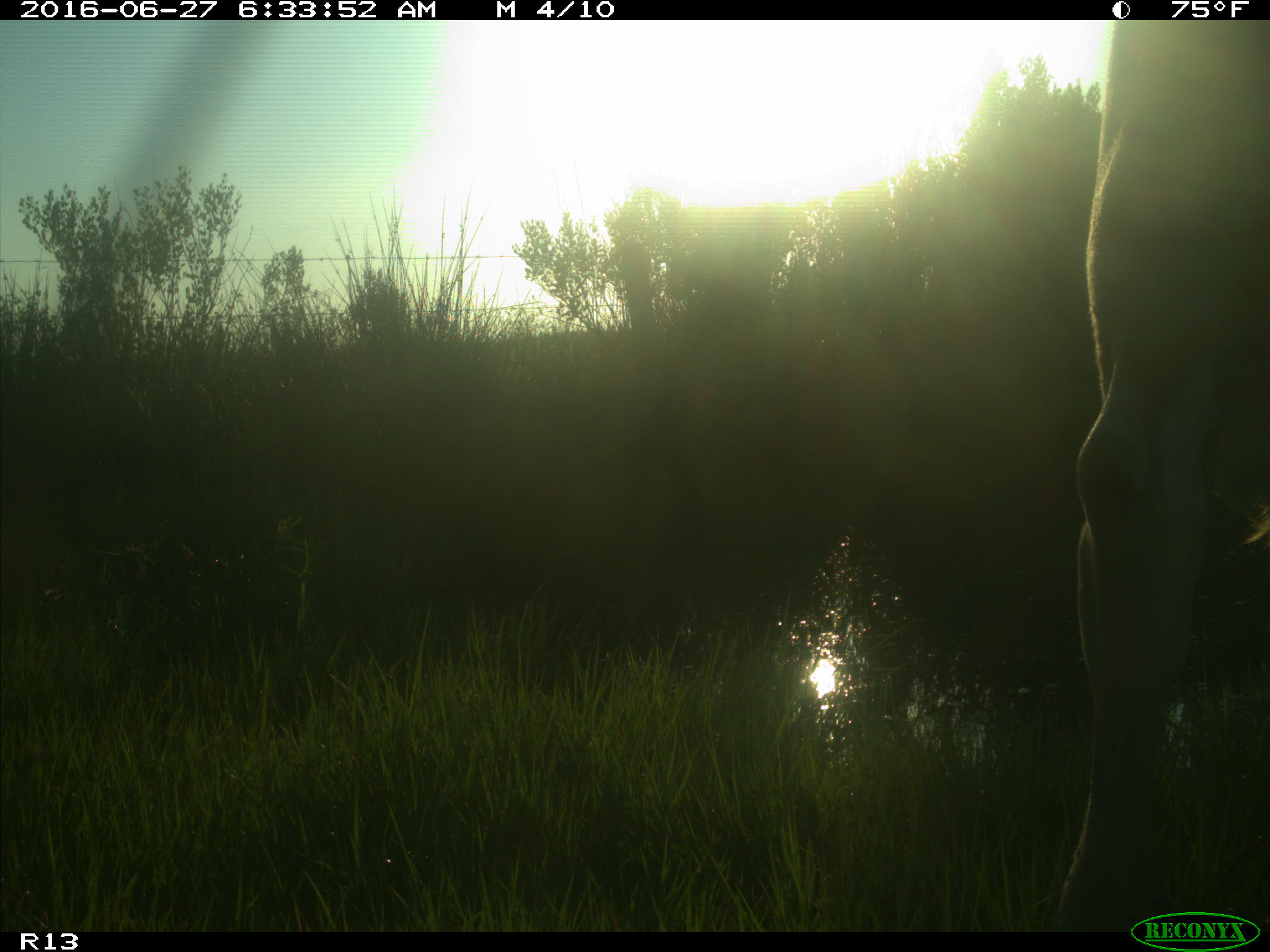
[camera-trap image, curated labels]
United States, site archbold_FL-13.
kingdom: Animalia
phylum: Chordata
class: Mammalia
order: Artiodactyla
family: Bovidae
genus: Bos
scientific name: Bos taurus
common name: domestic cow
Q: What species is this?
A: Bos taurus (domestic cow).